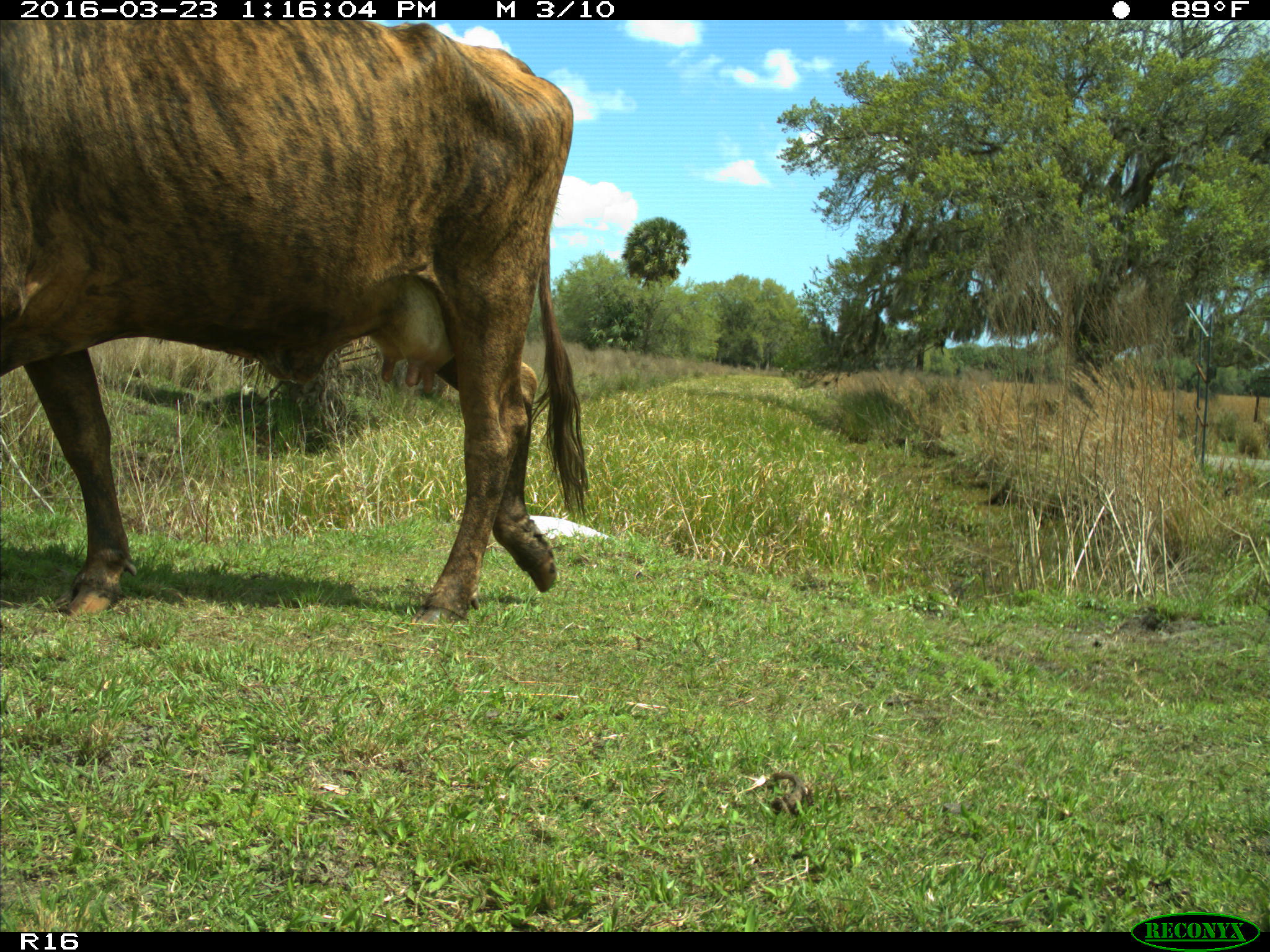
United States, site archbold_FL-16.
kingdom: Animalia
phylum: Chordata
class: Mammalia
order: Artiodactyla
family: Bovidae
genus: Bos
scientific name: Bos taurus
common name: domestic cow